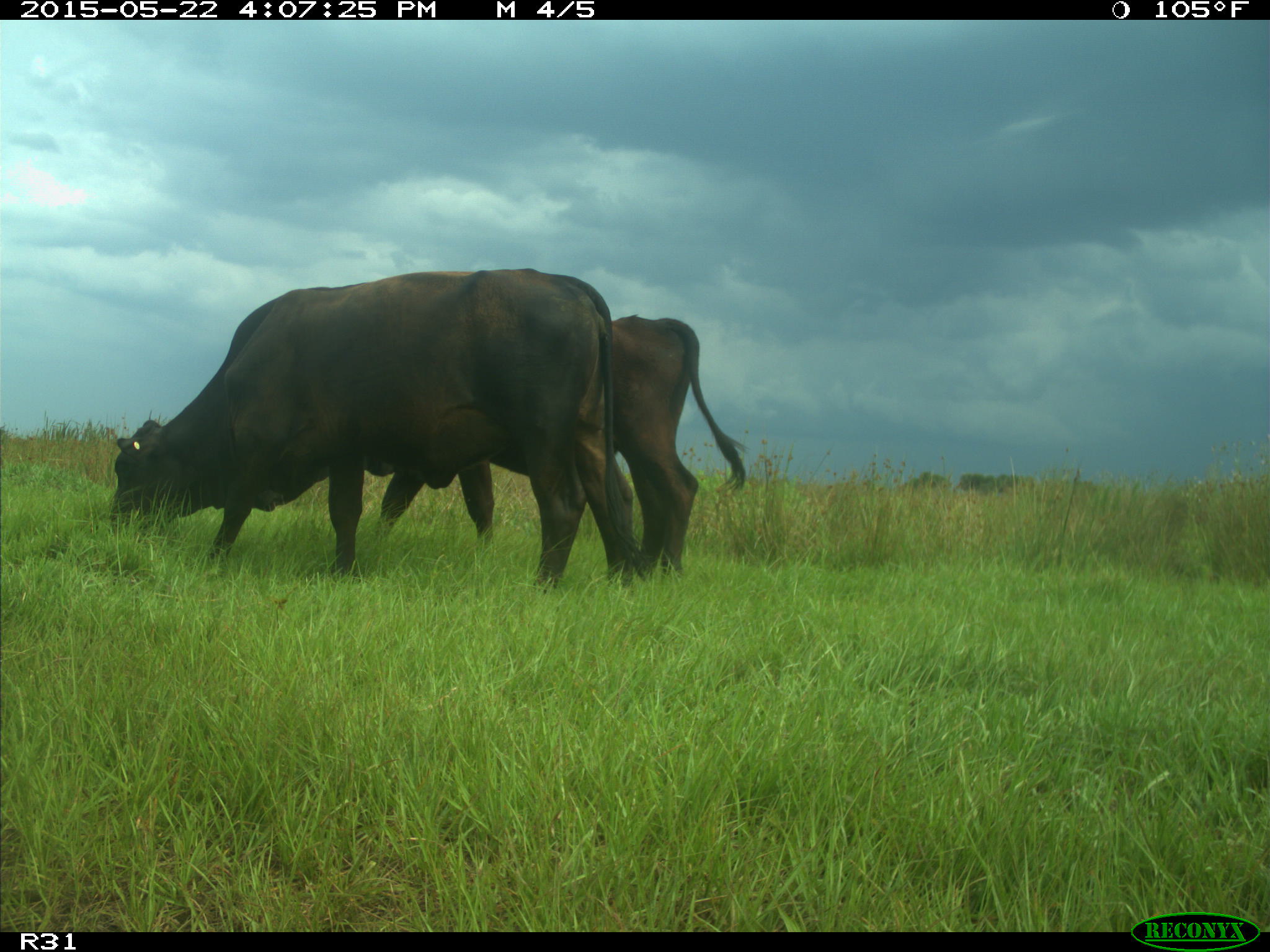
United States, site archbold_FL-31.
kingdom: Animalia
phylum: Chordata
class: Mammalia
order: Artiodactyla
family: Bovidae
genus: Bos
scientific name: Bos taurus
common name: domestic cow